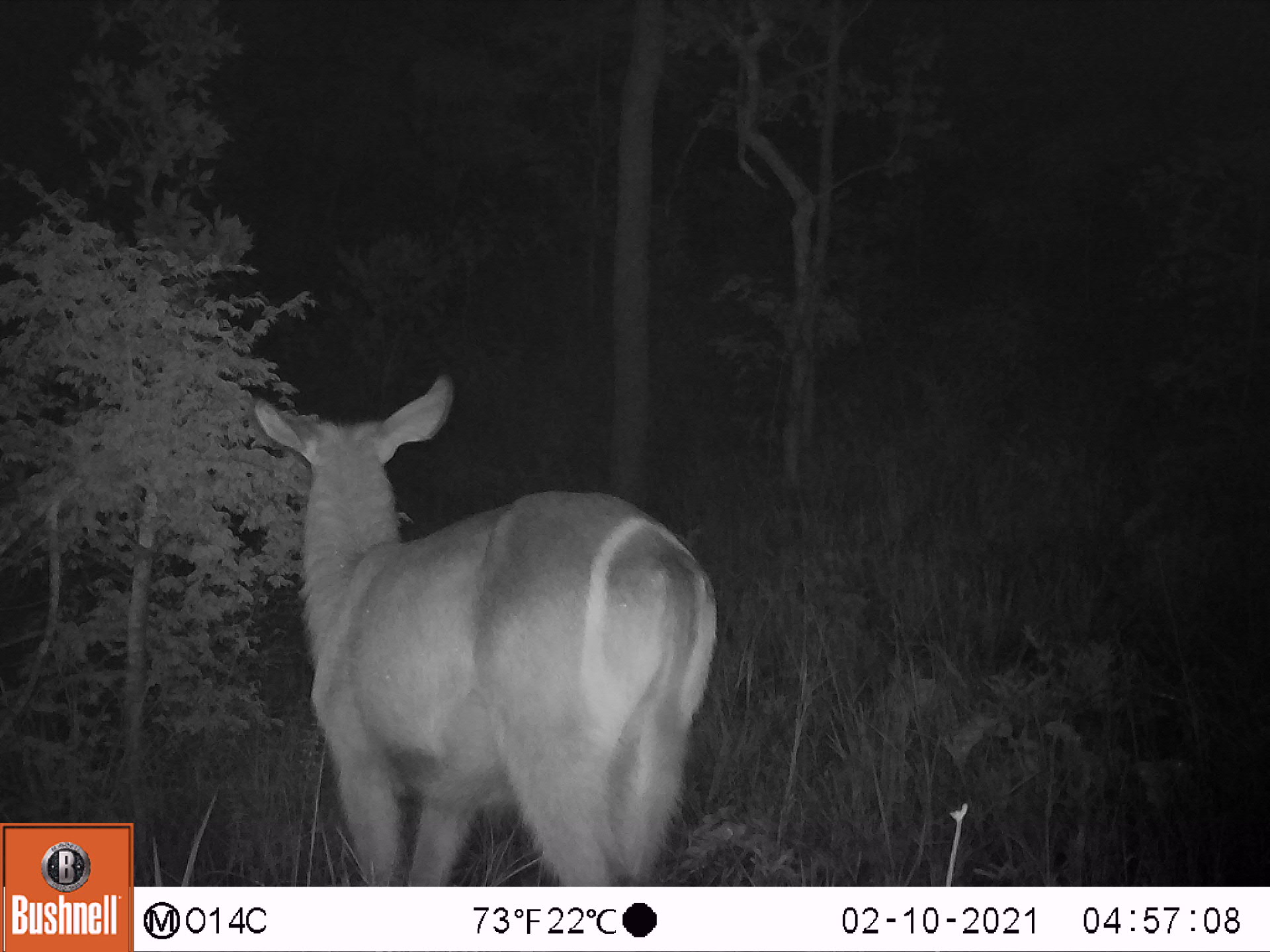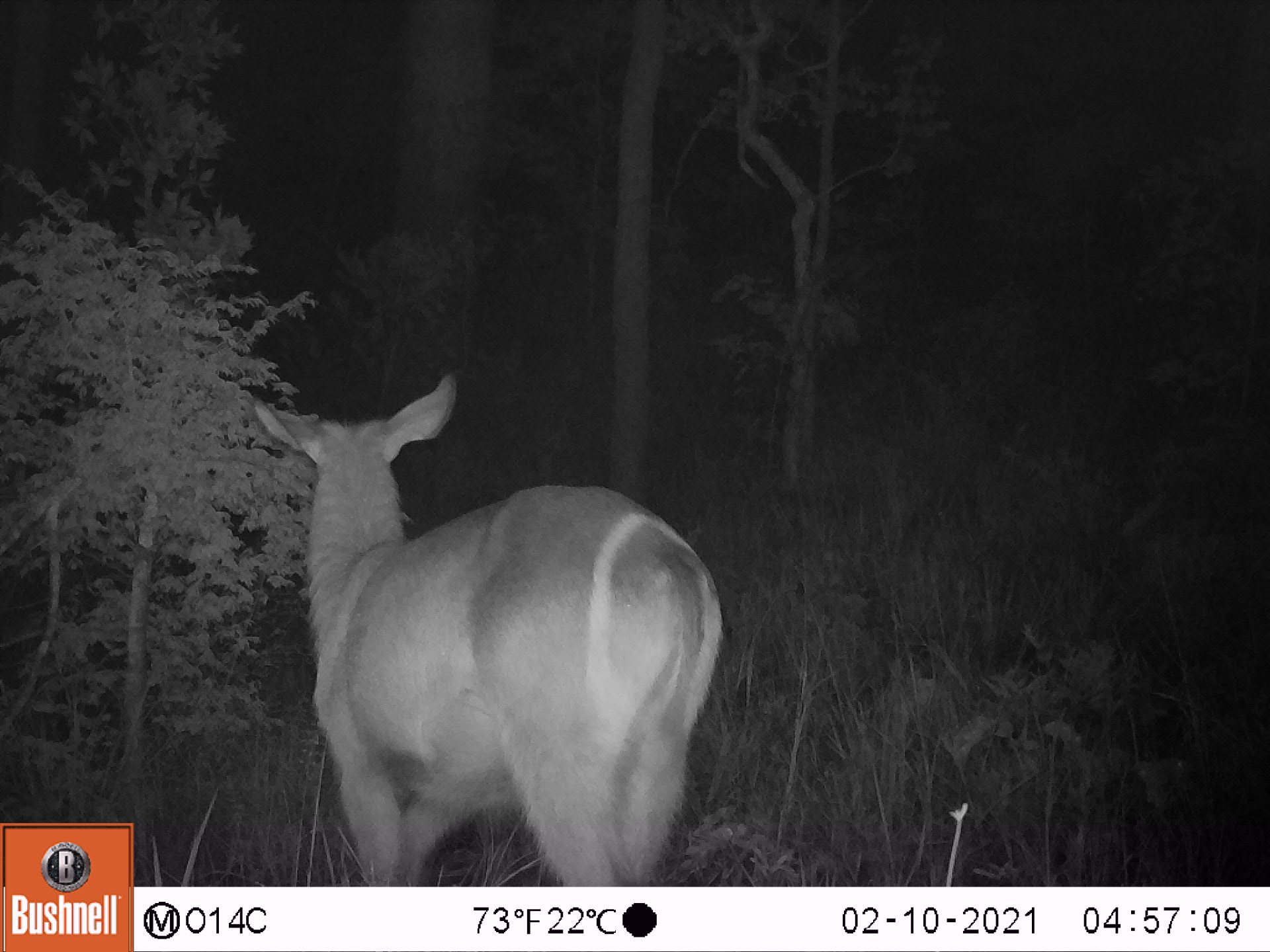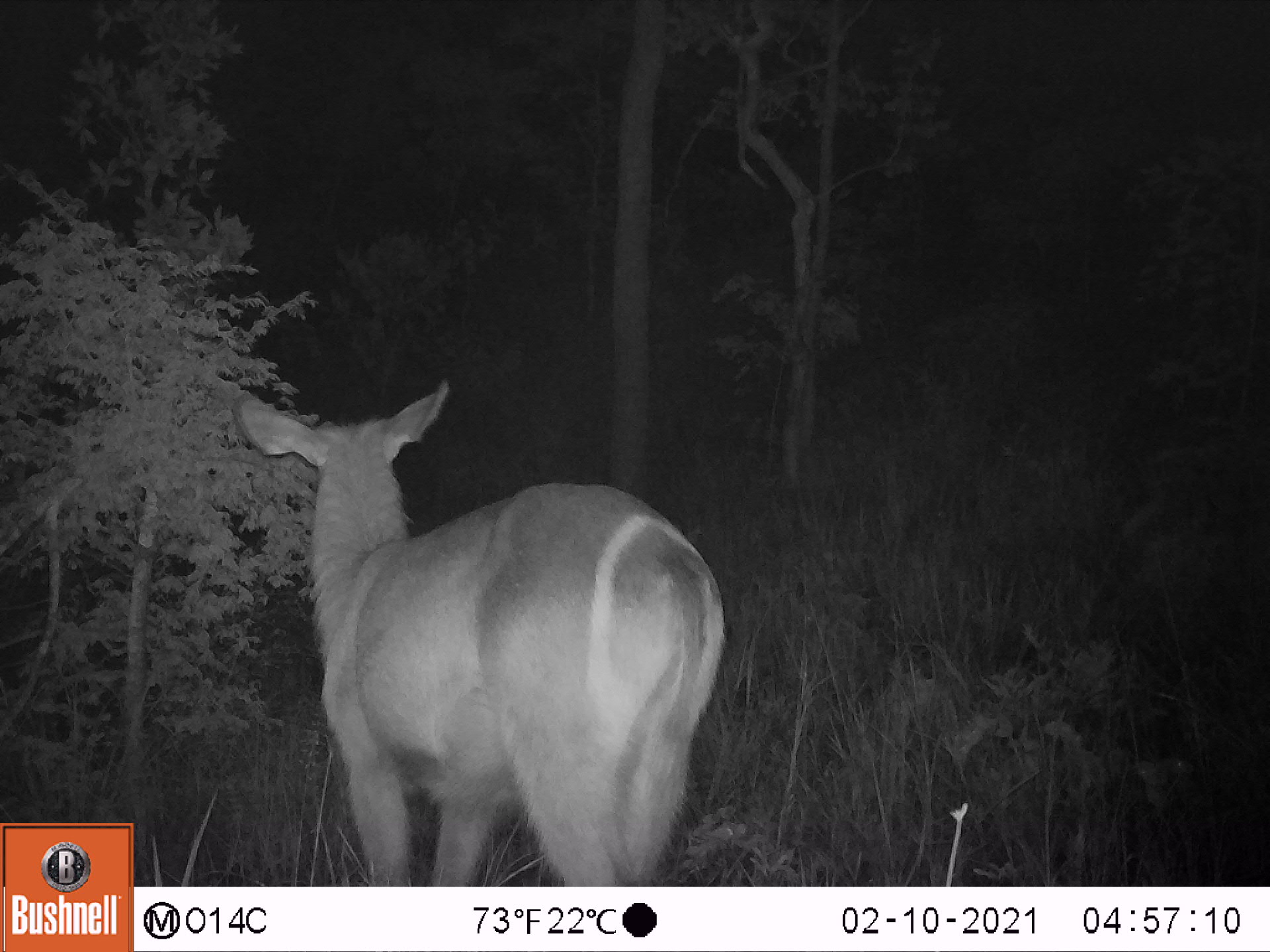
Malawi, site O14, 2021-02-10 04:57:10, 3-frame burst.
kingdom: Animalia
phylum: Chordata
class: Mammalia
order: Artiodactyla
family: Bovidae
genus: Kobus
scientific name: Kobus ellipsiprymnus ellipsiprymnus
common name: common waterbuck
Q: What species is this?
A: Common waterbuck (Kobus ellipsiprymnus ellipsiprymnus).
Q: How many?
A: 1.